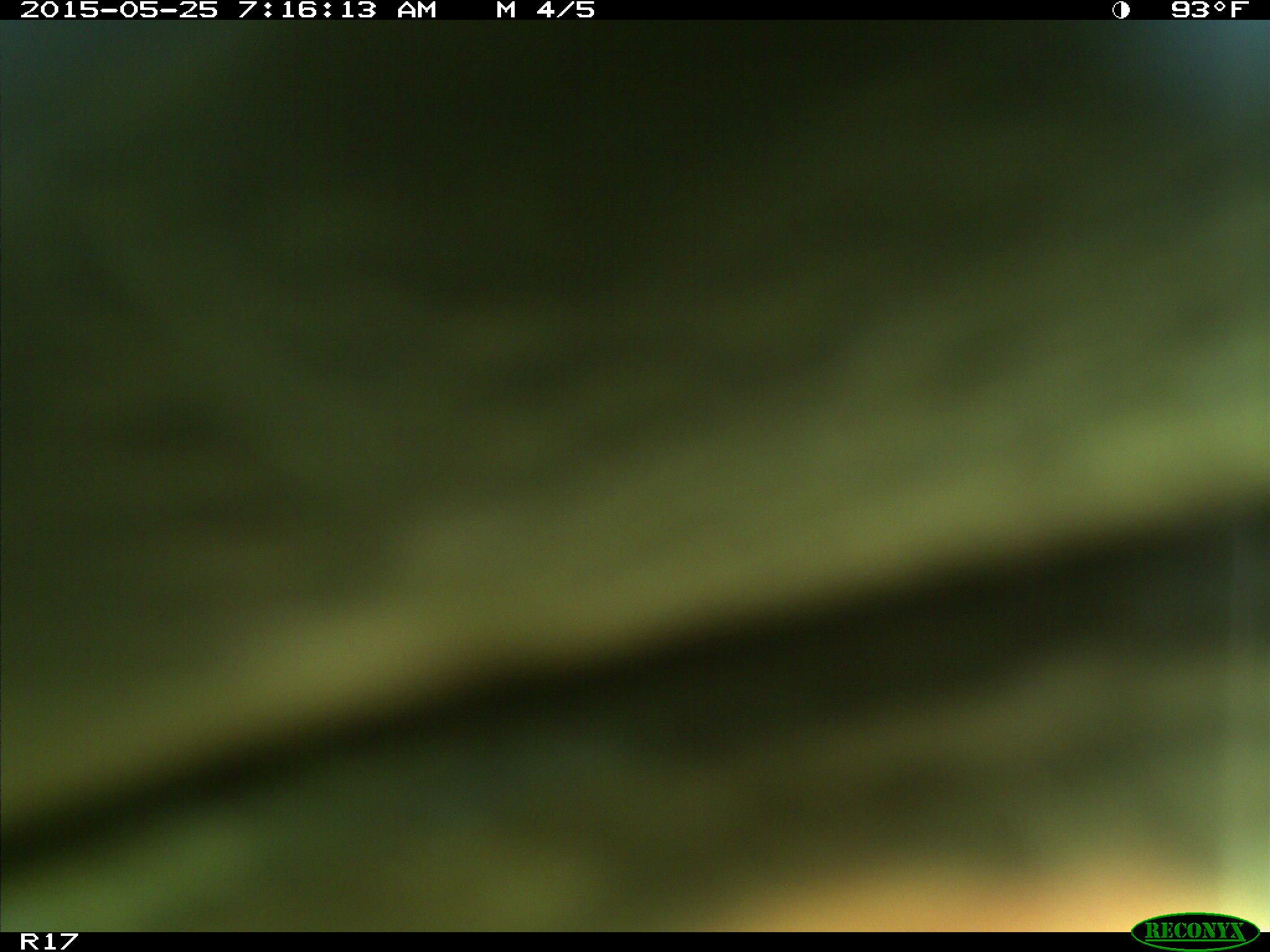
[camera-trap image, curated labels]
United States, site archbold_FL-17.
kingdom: Animalia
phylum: Chordata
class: Mammalia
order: Artiodactyla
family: Bovidae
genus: Bos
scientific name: Bos taurus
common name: domestic cow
Bos taurus (domestic cow).